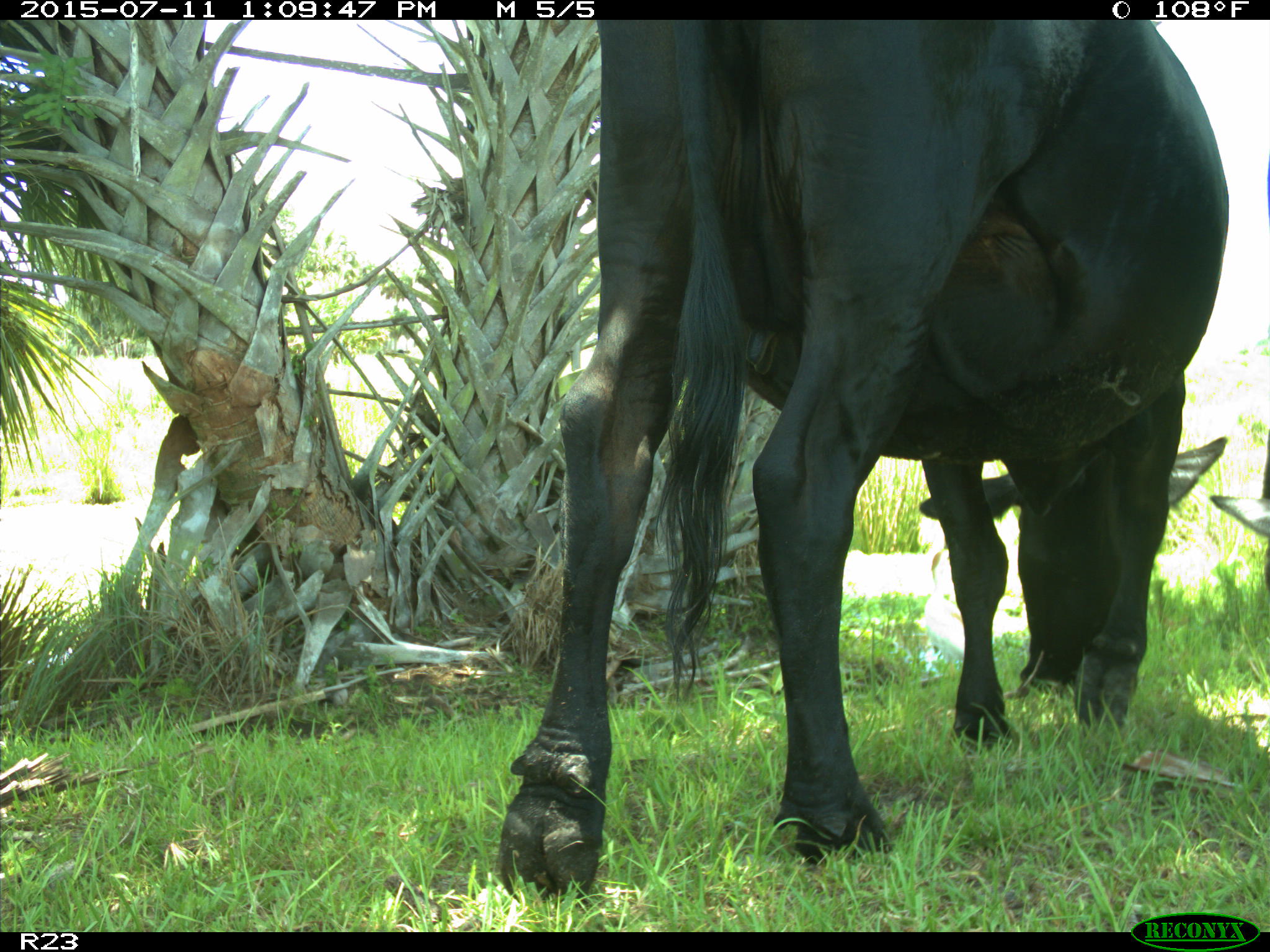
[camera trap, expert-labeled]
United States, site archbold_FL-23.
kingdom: Animalia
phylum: Chordata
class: Mammalia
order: Artiodactyla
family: Bovidae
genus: Bos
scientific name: Bos taurus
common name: domestic cow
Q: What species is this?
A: Bos taurus (domestic cow).